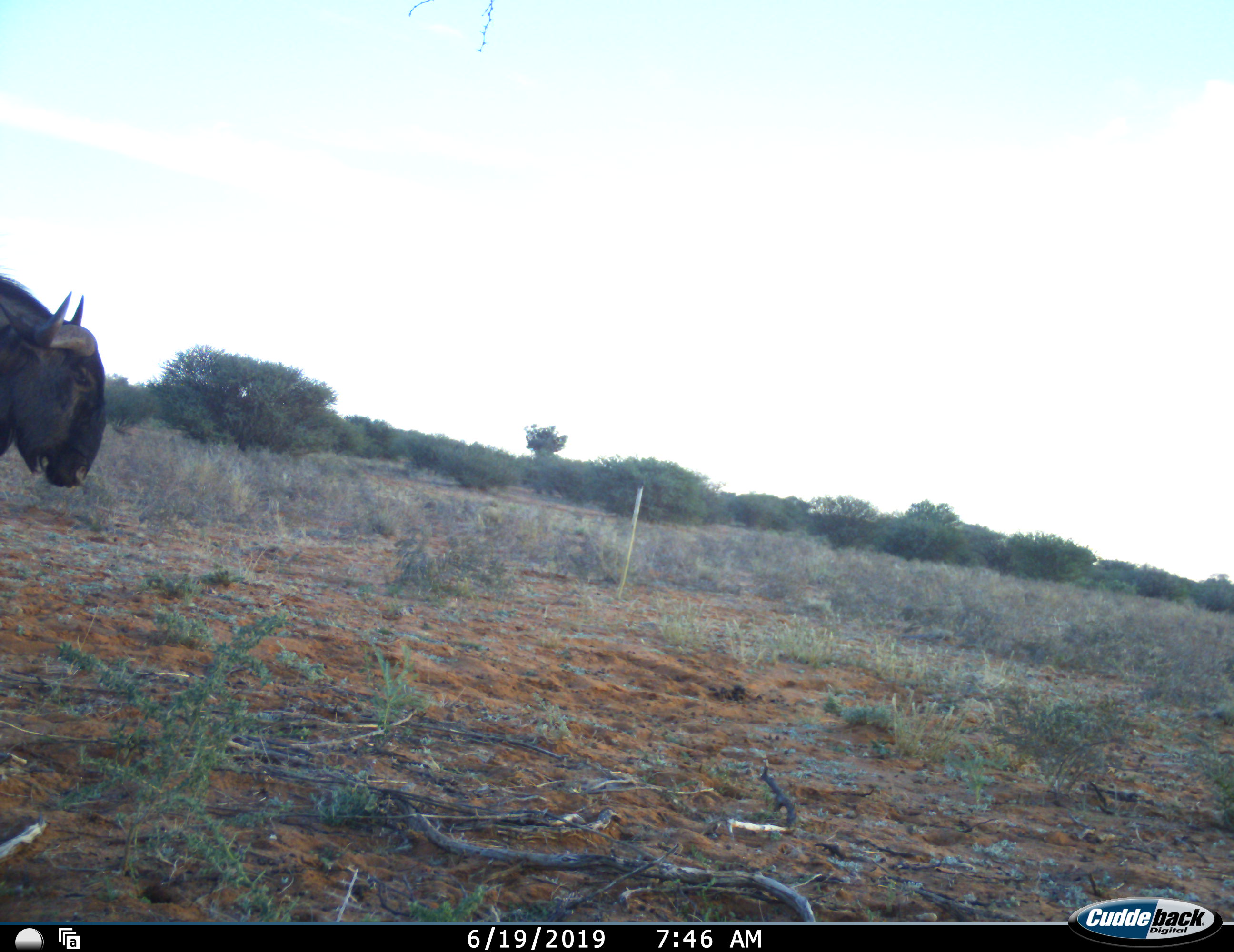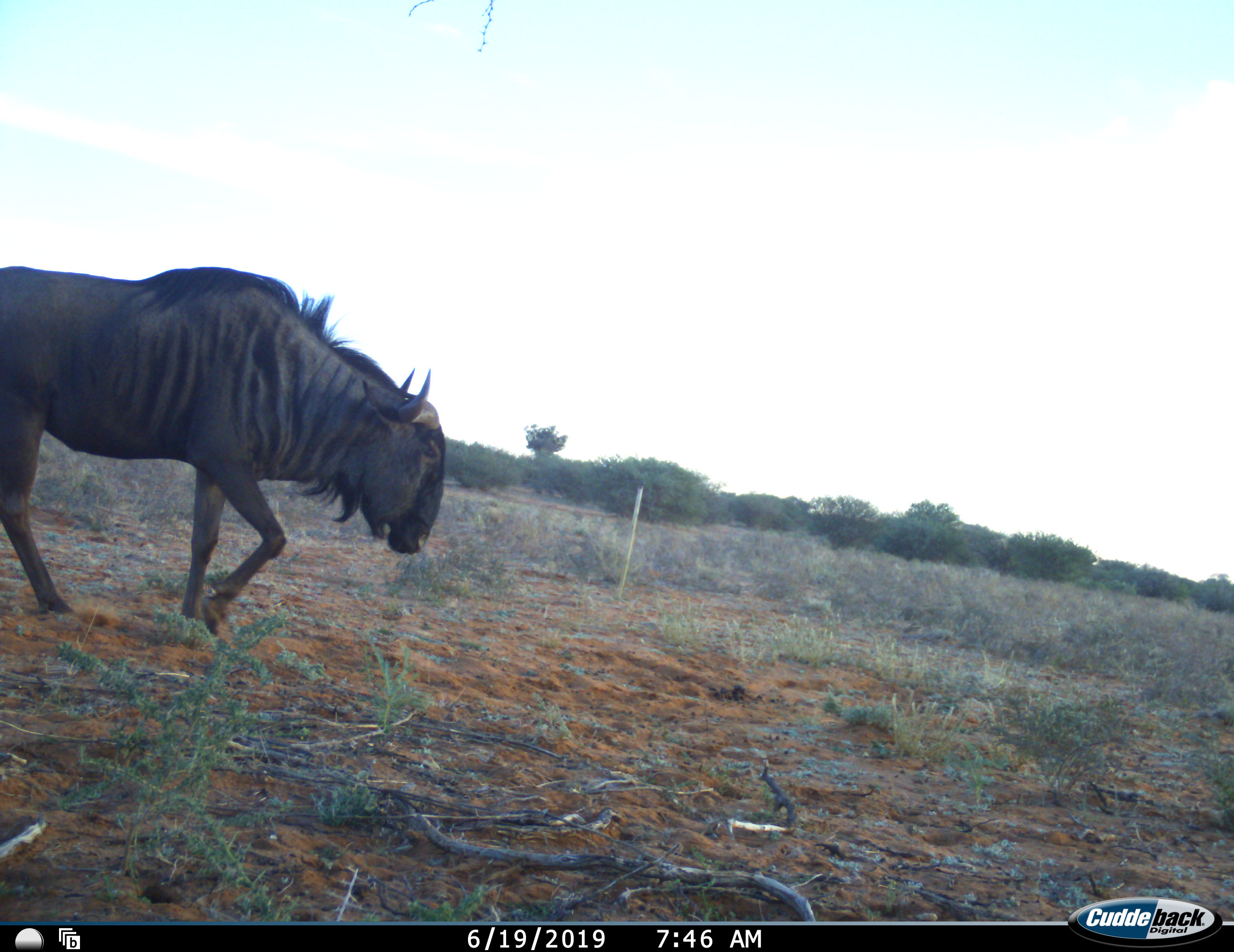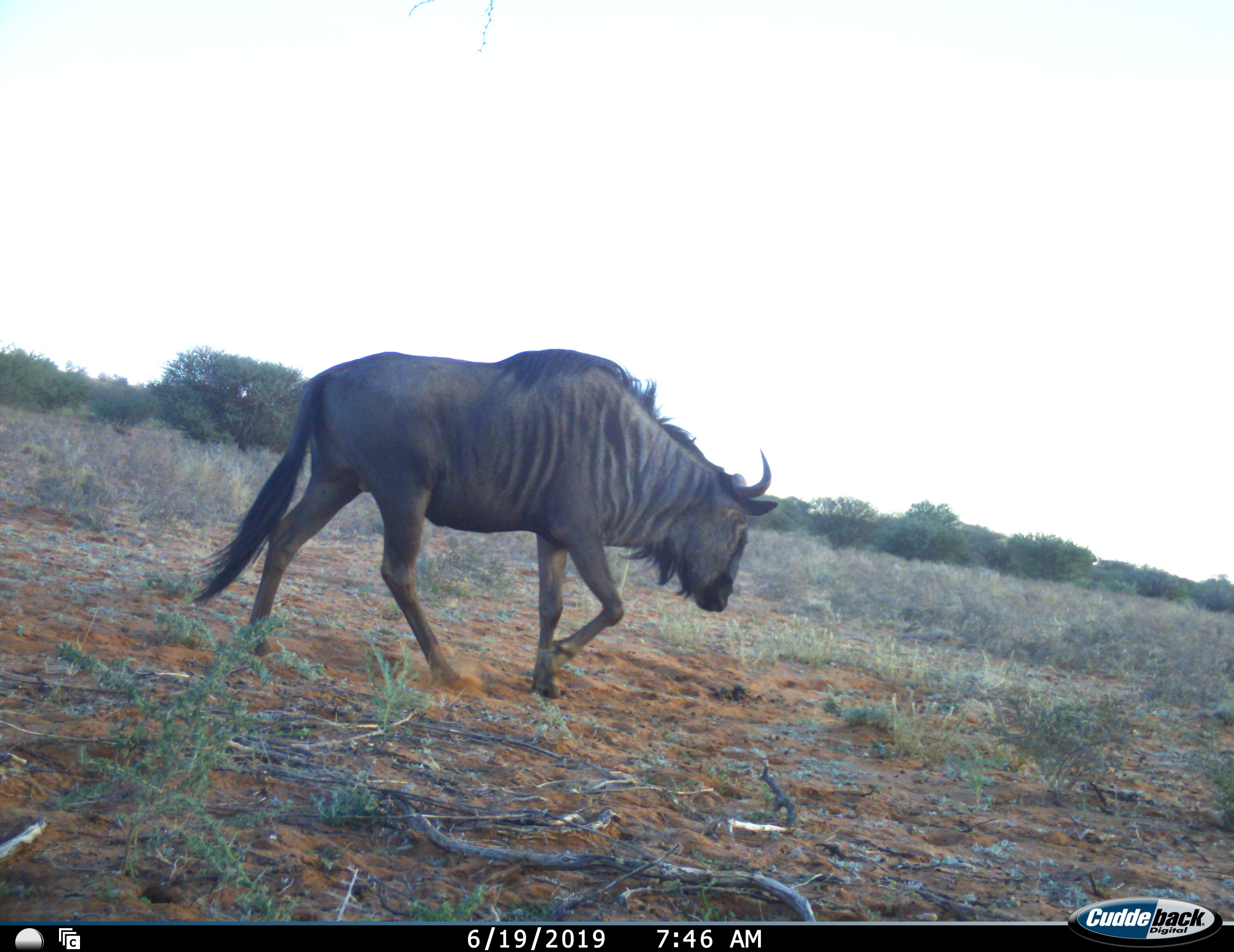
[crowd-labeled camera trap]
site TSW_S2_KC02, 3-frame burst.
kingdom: Animalia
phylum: Chordata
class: Mammalia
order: Artiodactyla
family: Bovidae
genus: Connochaetes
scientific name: Connochaetes taurinus taurinus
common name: blue wildebeest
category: wildebeestblue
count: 1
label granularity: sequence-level